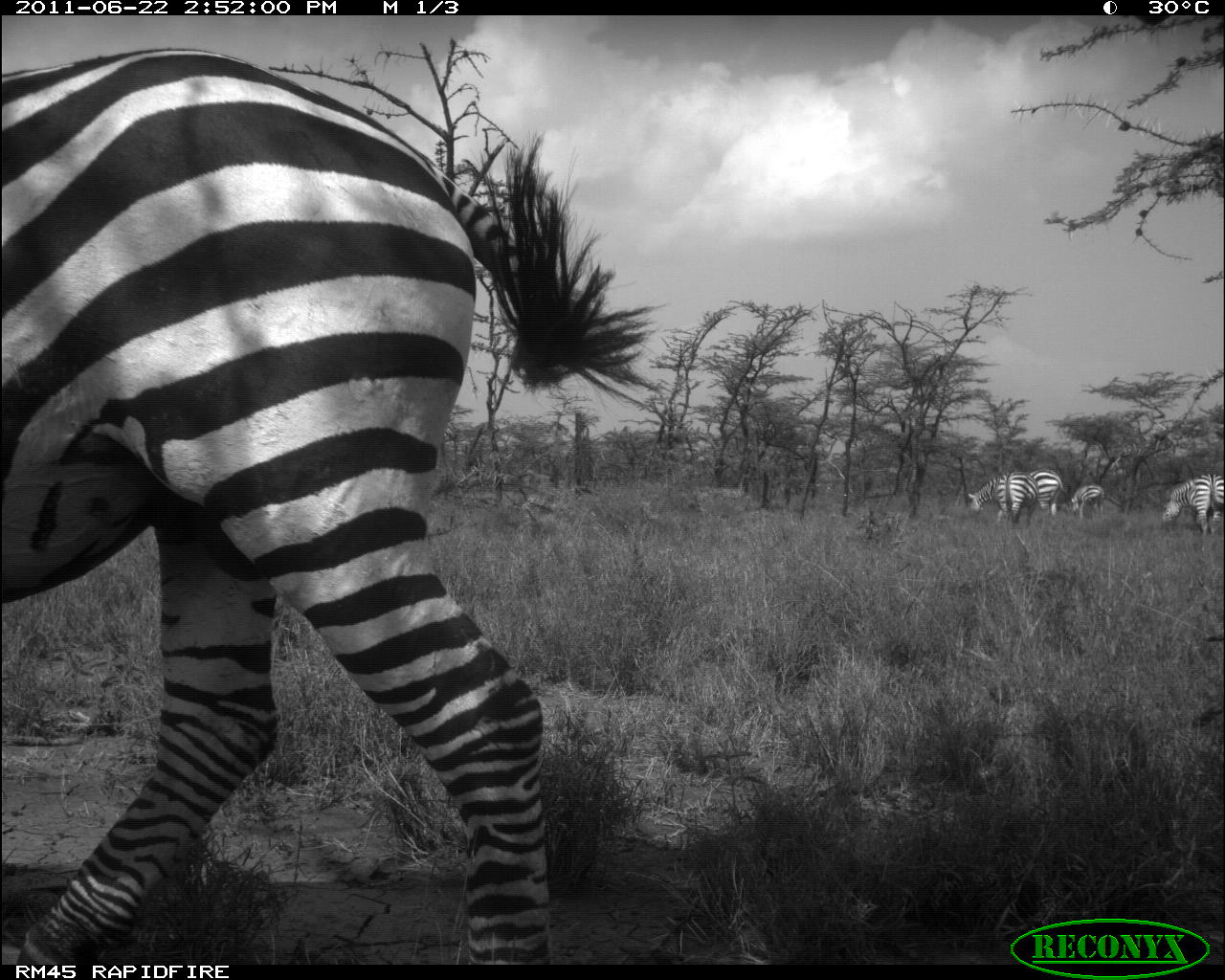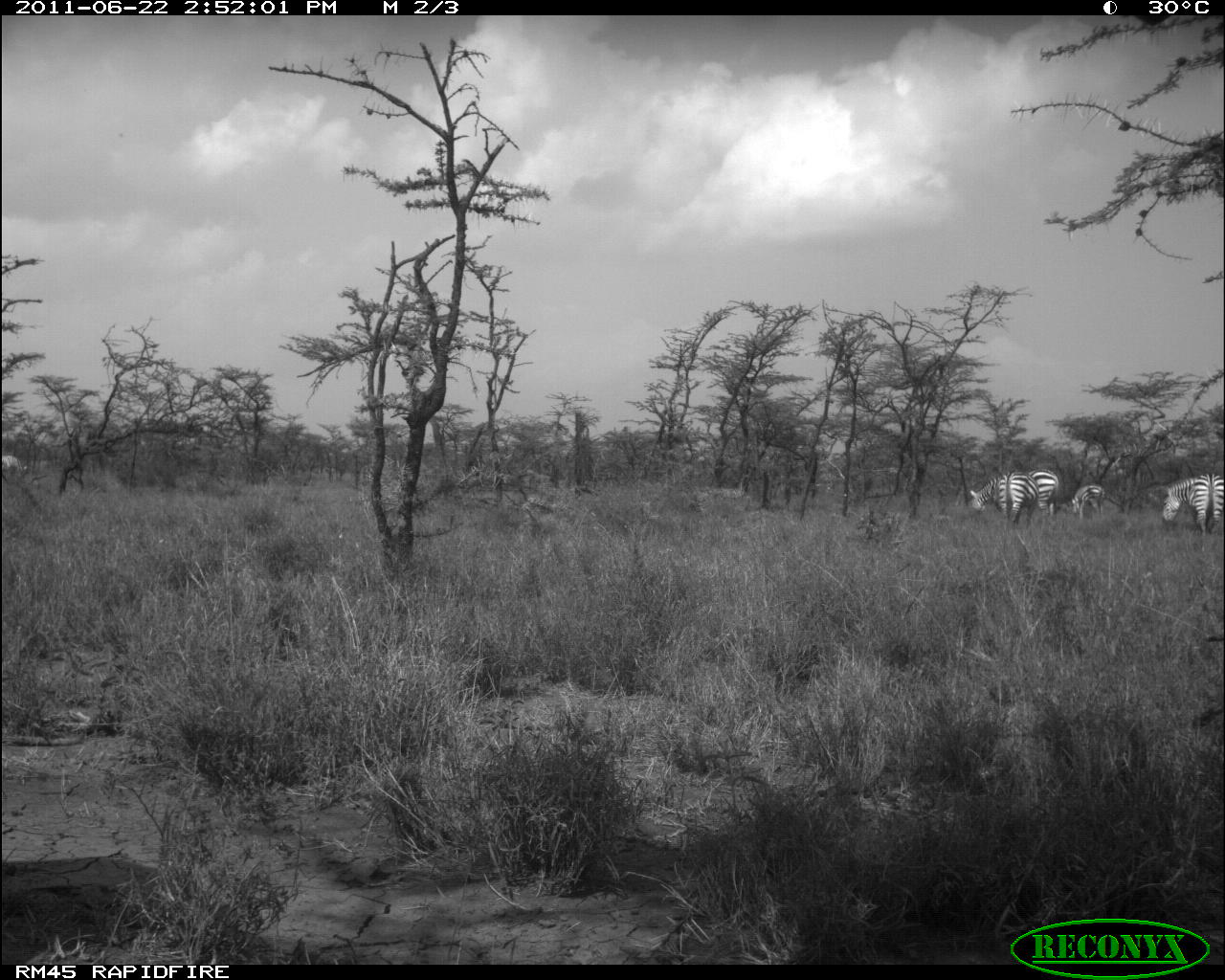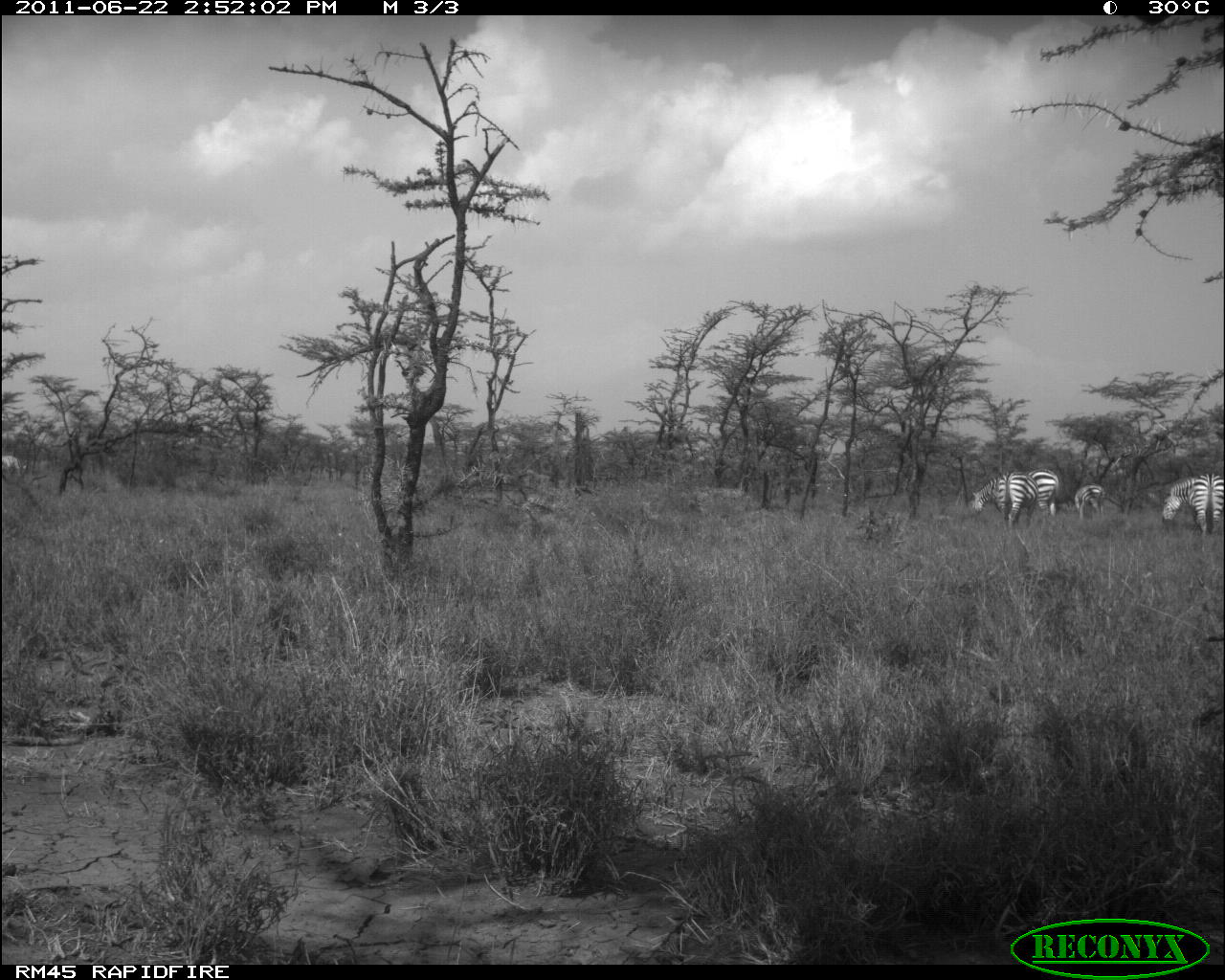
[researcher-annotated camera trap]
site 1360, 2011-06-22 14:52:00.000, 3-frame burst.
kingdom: Animalia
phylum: Chordata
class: Mammalia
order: Perissodactyla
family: Equidae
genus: Equus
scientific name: Equus quagga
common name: plains zebra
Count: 5.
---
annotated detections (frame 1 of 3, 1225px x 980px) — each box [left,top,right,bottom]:
equus quagga: [1,39,665,962]; [966,468,1040,529]; [1161,472,1224,538]; [1018,466,1073,519]; [1068,482,1107,522]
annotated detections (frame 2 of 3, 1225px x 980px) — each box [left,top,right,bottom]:
equus quagga: [963,468,1040,529]; [1157,472,1224,538]; [1018,468,1060,519]; [1068,482,1107,522]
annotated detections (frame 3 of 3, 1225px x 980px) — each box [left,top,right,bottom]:
equus quagga: [963,468,1040,529]; [1157,469,1224,538]; [1018,464,1074,519]; [1068,482,1107,522]